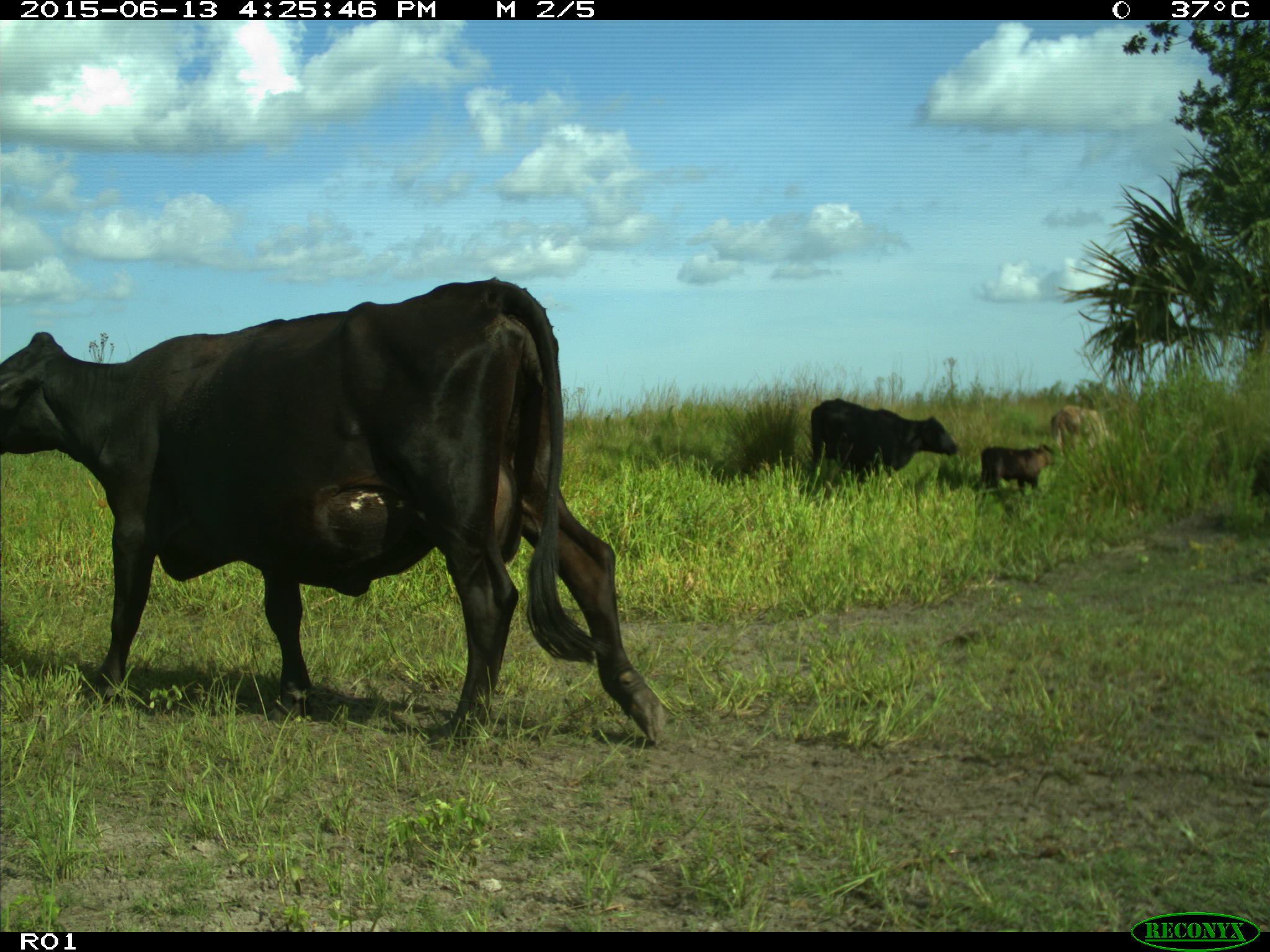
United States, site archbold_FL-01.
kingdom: Animalia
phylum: Chordata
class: Mammalia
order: Artiodactyla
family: Bovidae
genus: Bos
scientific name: Bos taurus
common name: domestic cow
Bos taurus (domestic cow).